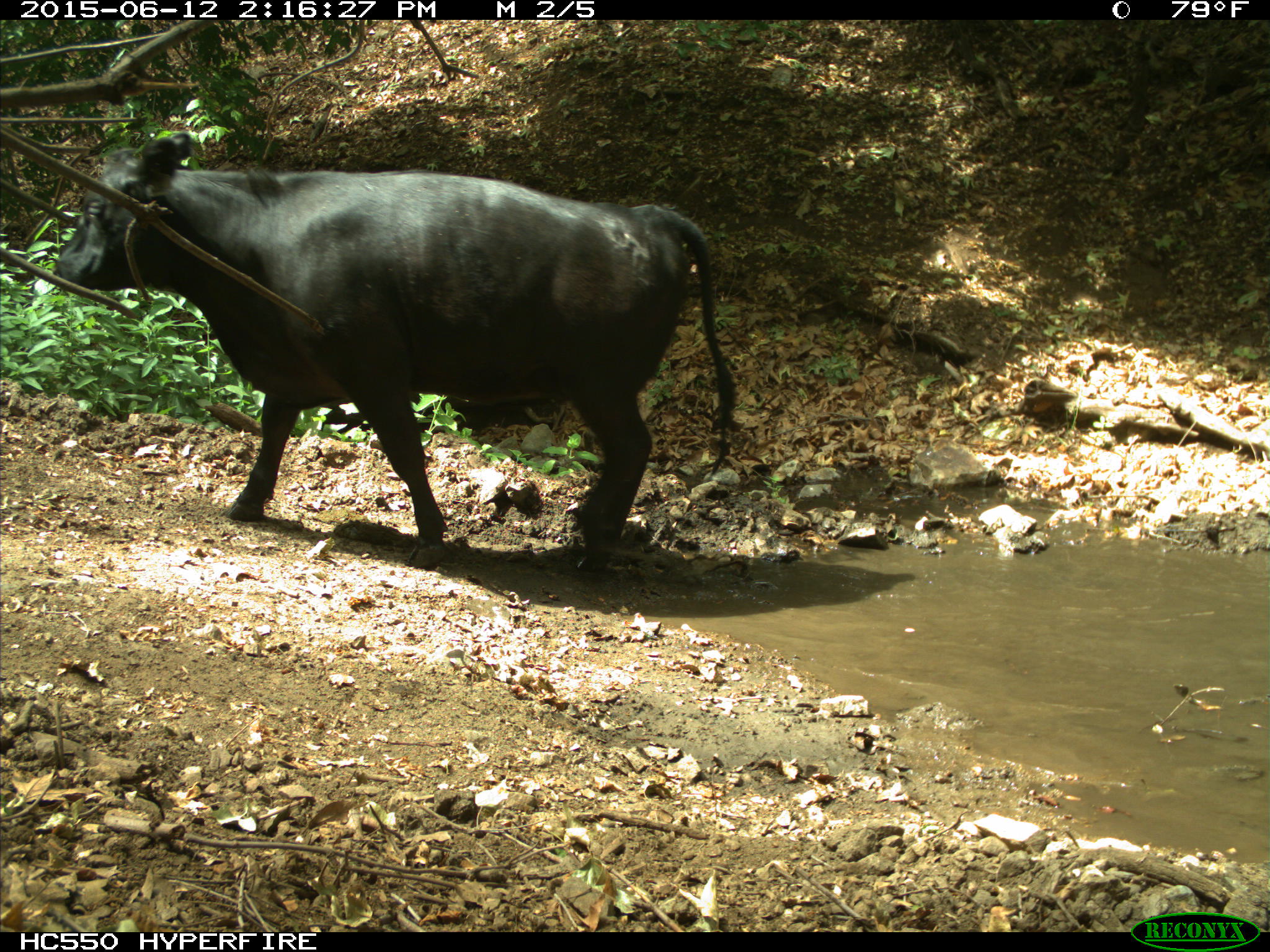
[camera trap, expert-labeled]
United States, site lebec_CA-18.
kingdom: Animalia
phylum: Chordata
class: Mammalia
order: Artiodactyla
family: Bovidae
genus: Bos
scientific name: Bos taurus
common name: domestic cow